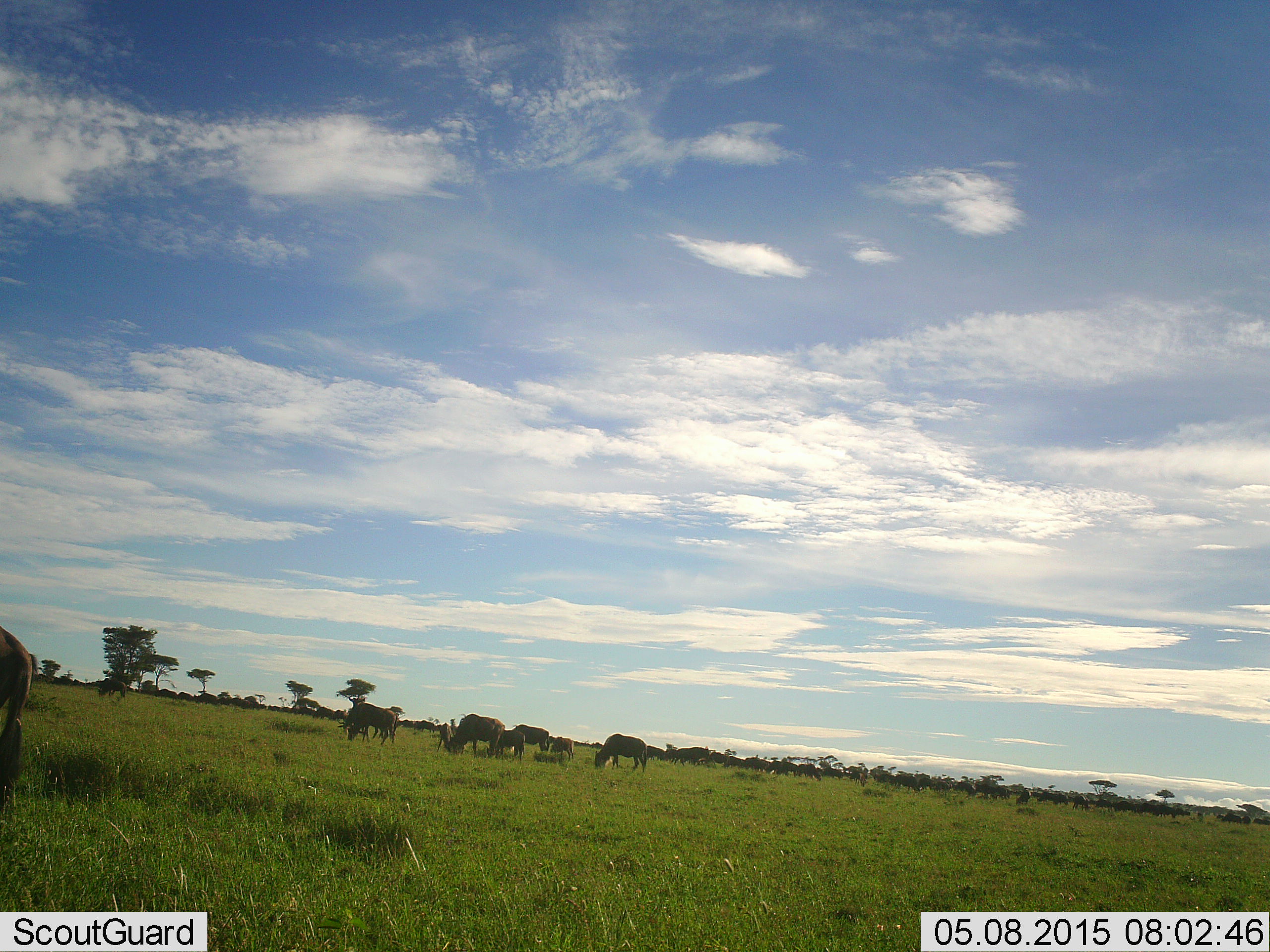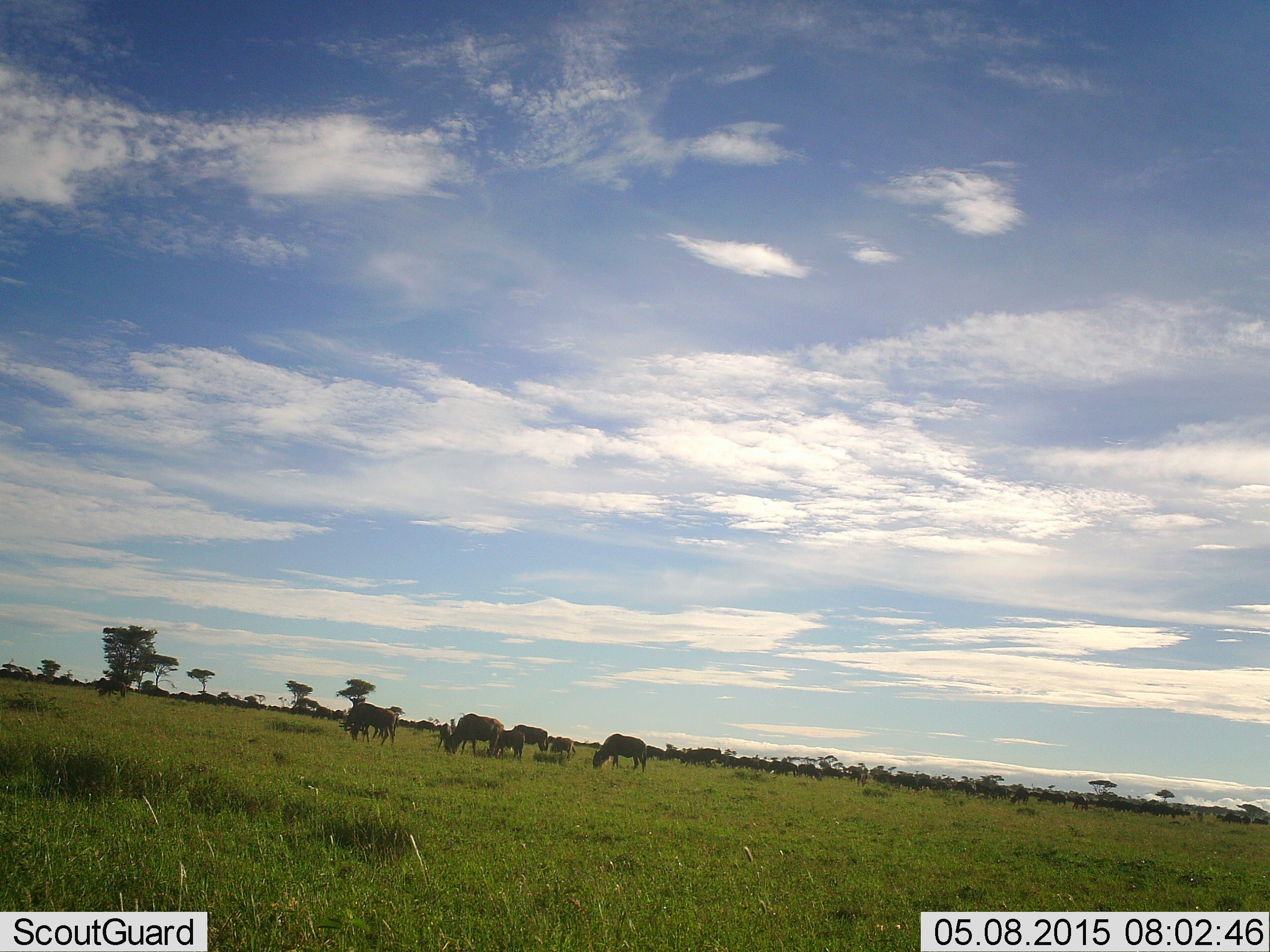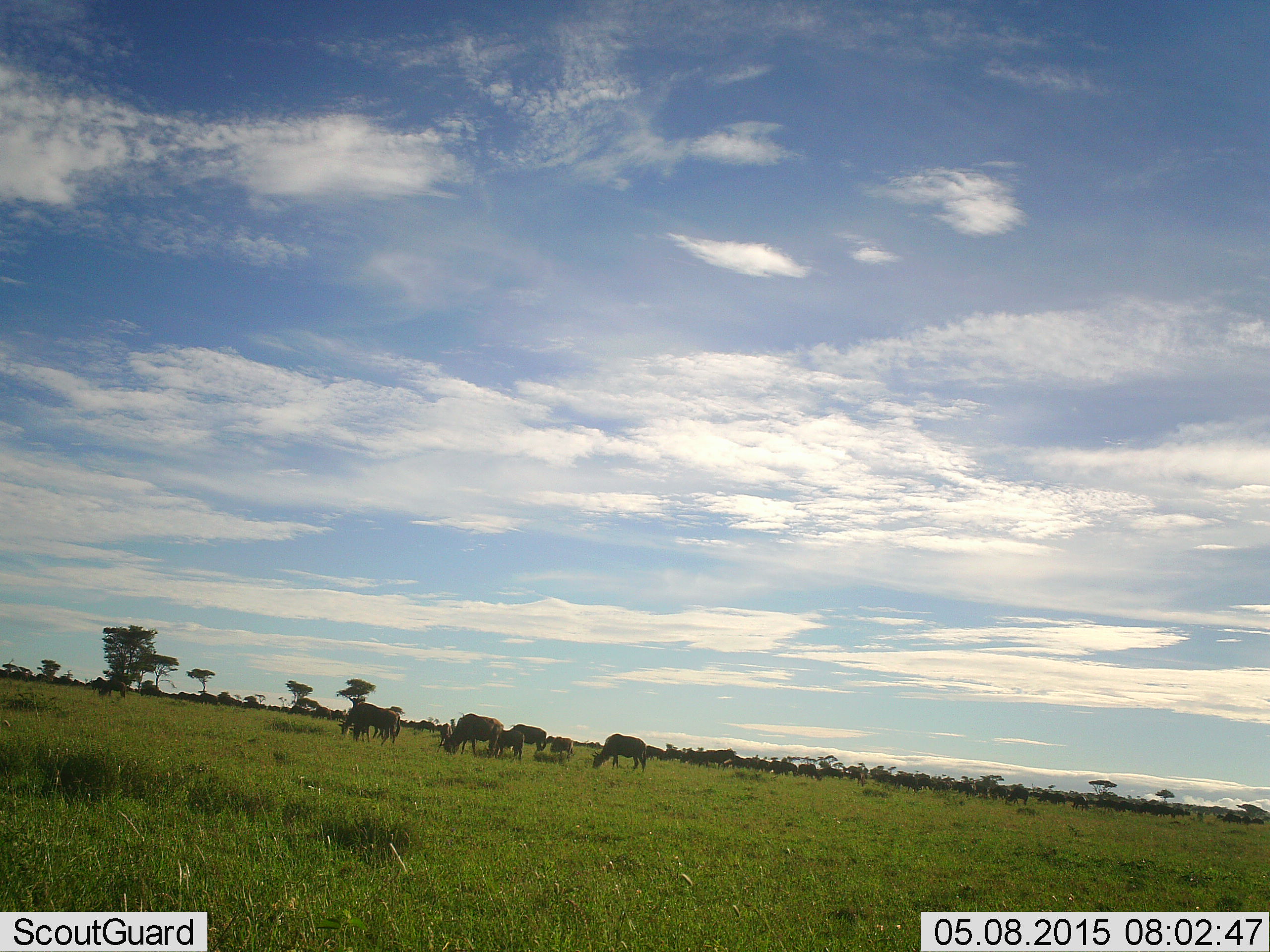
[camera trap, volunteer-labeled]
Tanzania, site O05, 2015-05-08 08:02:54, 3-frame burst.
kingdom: Animalia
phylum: Chordata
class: Mammalia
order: Artiodactyla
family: Bovidae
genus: Connochaetes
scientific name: Connochaetes taurinus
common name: blue wildebeest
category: wildebeest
Wildebeest (blue wildebeest) (Connochaetes taurinus), count 11-50. Behavior (volunteer vote fractions): standing 60%, resting 10%, moving 20%, interacting 20%. Young present (vote fraction): 50%. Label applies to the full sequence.